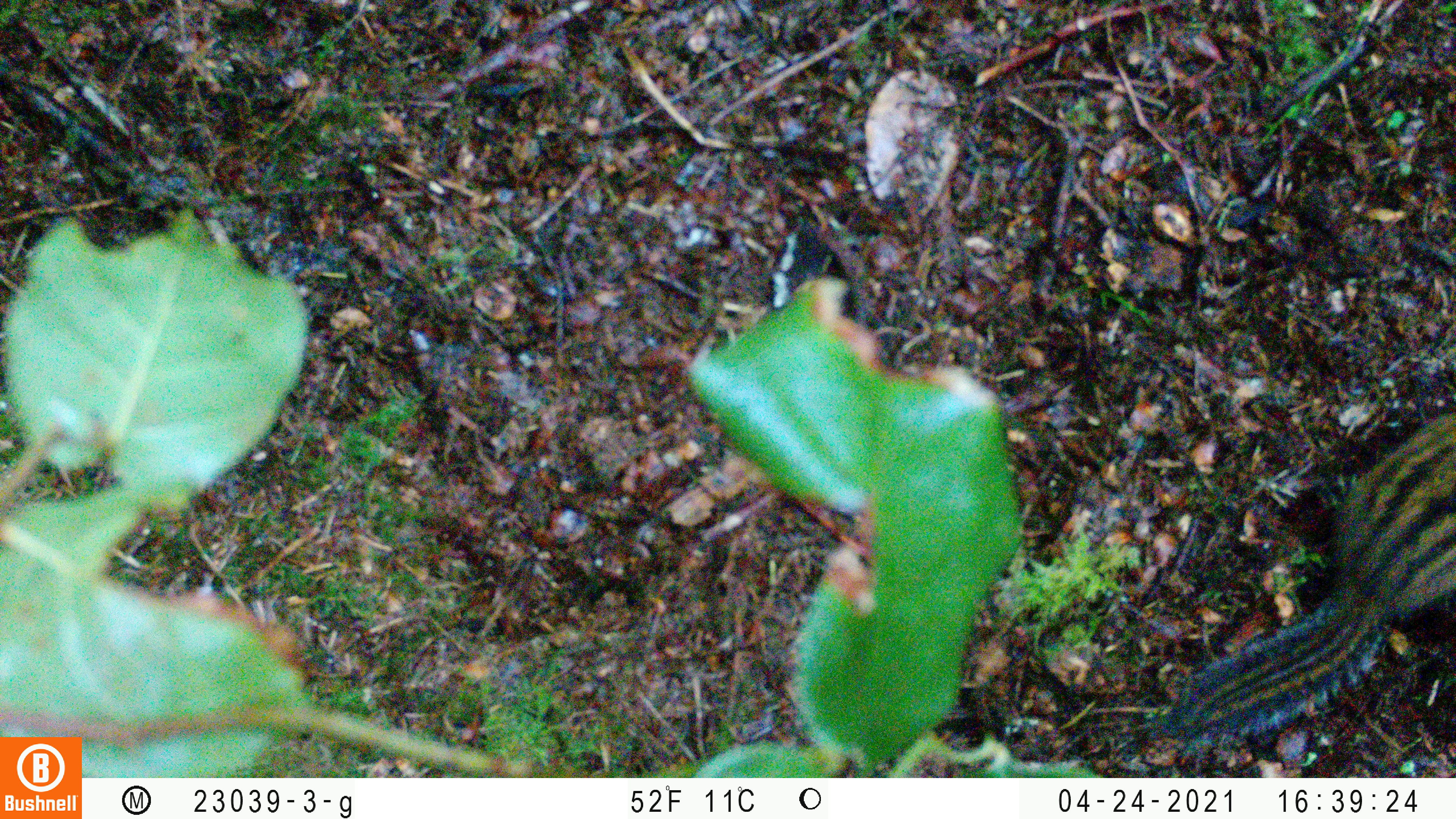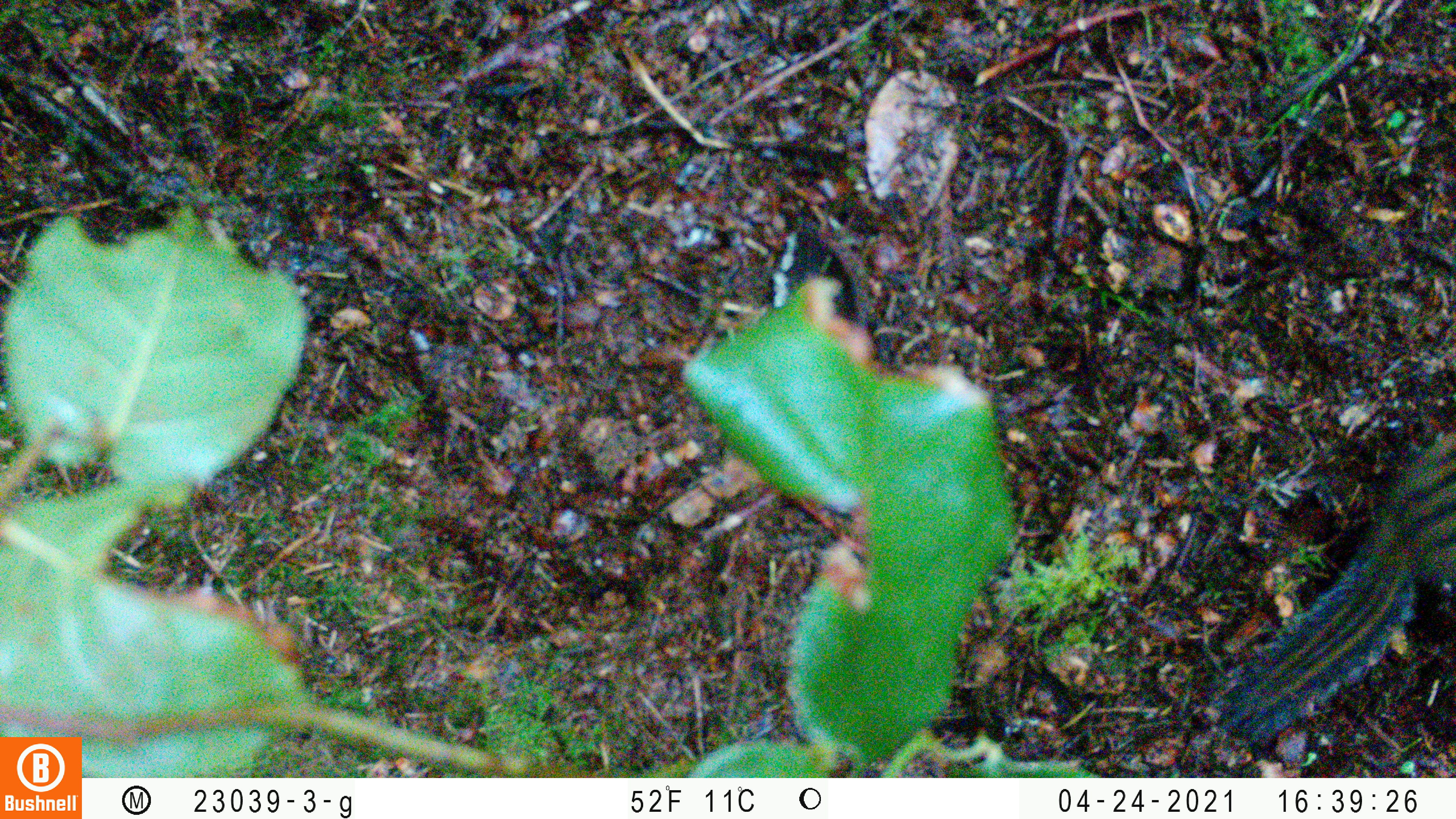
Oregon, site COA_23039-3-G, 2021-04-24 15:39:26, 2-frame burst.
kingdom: Animalia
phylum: Chordata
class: Mammalia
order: Rodentia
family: Sciuridae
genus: Neotamias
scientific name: Neotamias townsendii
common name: townsend's chipmunk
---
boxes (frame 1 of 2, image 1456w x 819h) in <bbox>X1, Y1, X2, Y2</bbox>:
townsend's chipmunk: <bbox>1128, 388, 1455, 765</bbox>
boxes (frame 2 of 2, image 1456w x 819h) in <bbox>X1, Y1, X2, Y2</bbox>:
townsend's chipmunk: <bbox>1204, 415, 1453, 764</bbox>